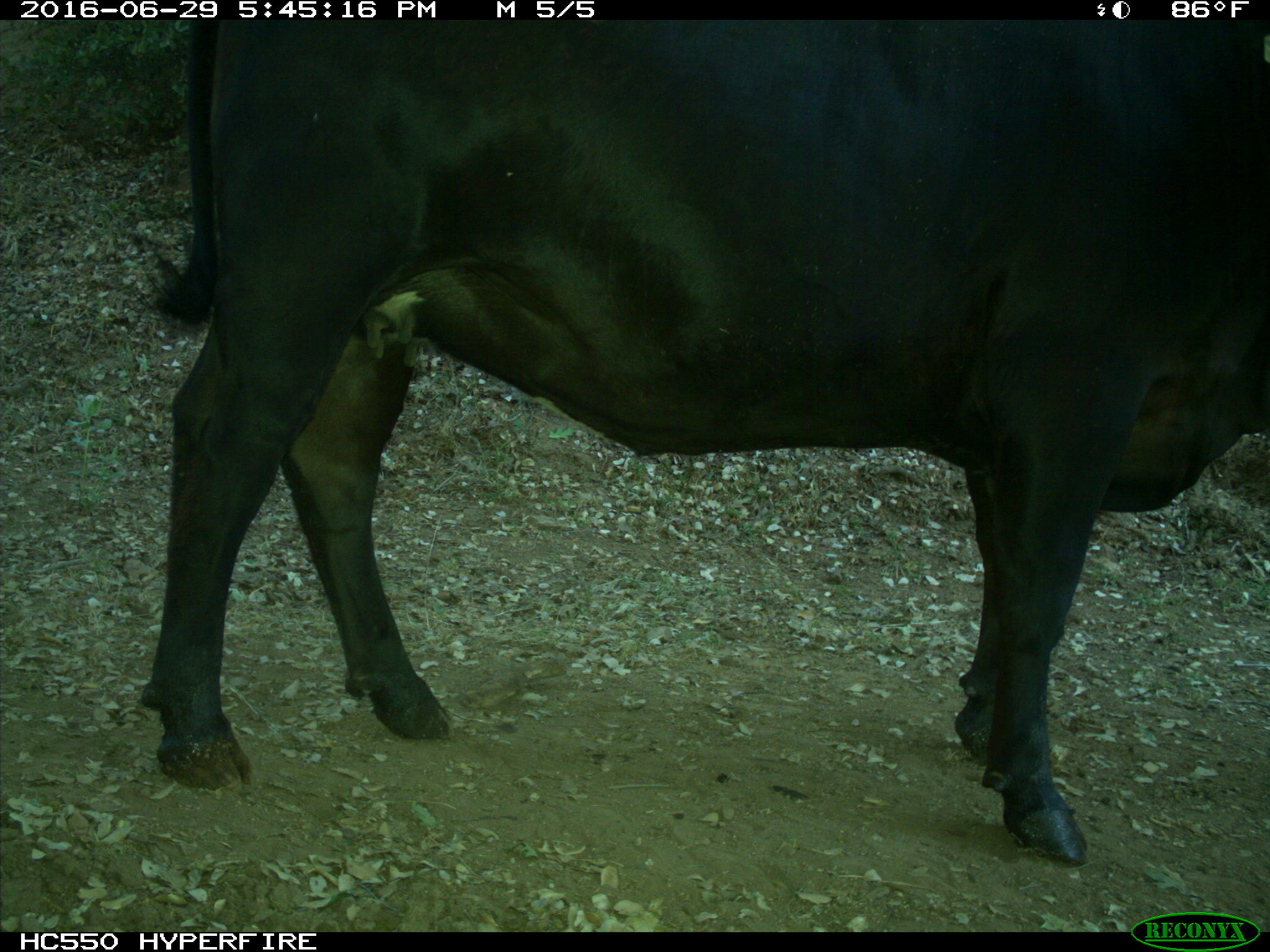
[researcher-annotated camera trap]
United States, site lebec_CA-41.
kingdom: Animalia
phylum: Chordata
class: Mammalia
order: Artiodactyla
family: Bovidae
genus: Bos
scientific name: Bos taurus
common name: domestic cow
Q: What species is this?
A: Bos taurus (domestic cow).